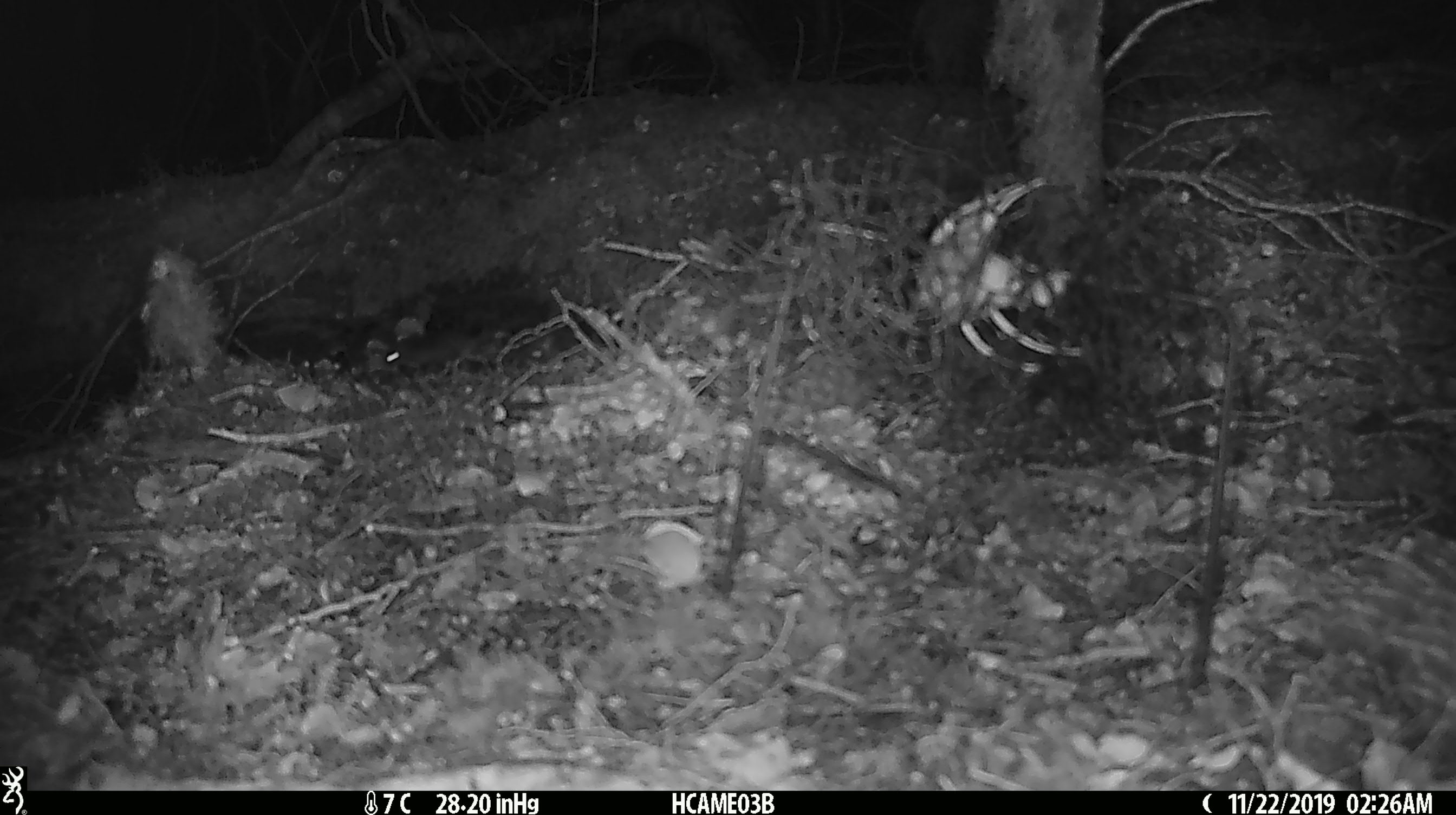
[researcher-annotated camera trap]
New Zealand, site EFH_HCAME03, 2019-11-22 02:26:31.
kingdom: Animalia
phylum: Chordata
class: Mammalia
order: Rodentia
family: Muridae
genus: Mus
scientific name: Mus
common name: mouse